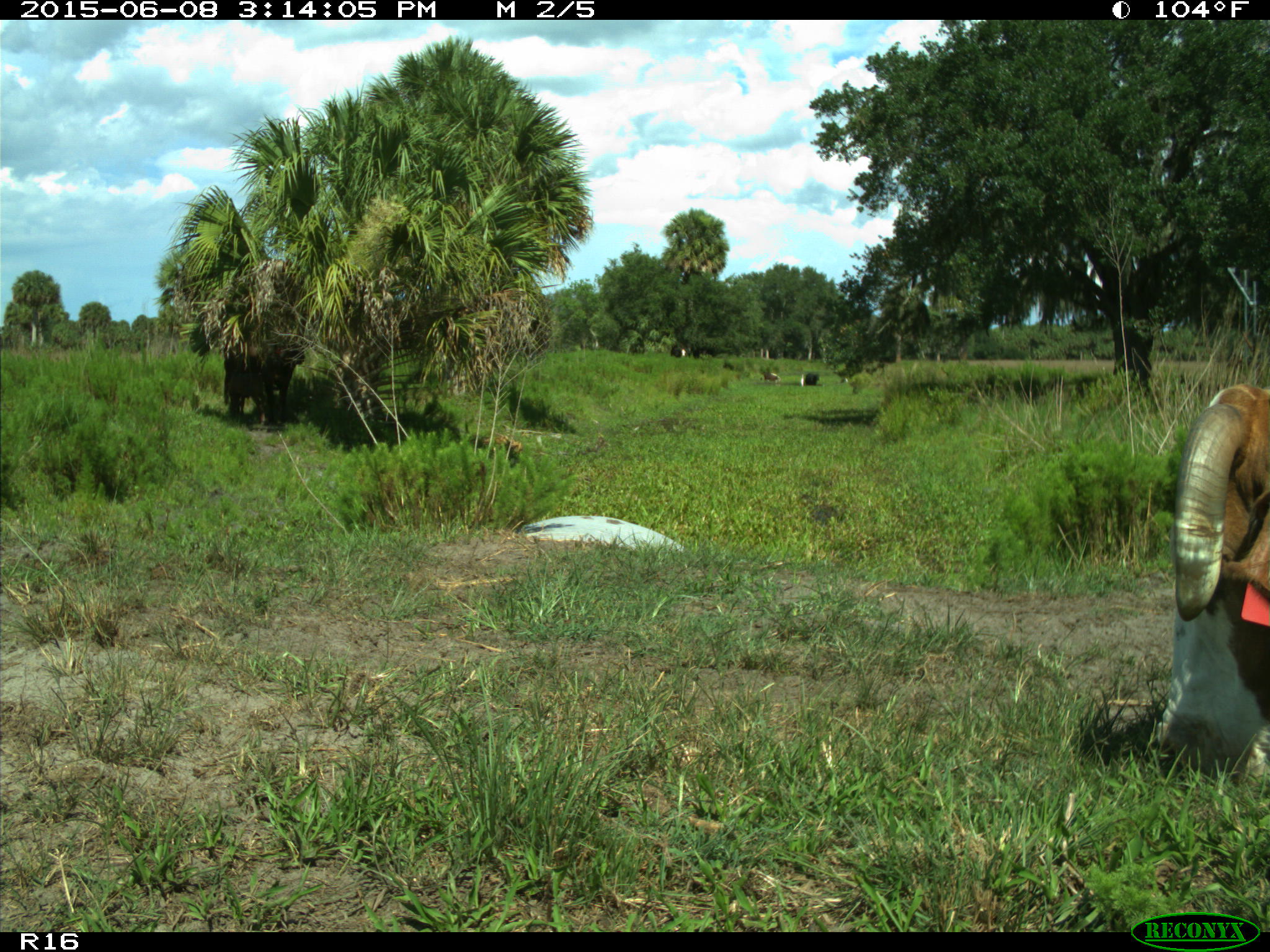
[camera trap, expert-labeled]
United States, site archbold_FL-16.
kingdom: Animalia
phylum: Chordata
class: Mammalia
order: Artiodactyla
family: Bovidae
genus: Bos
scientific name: Bos taurus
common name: domestic cow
Bos taurus (domestic cow).